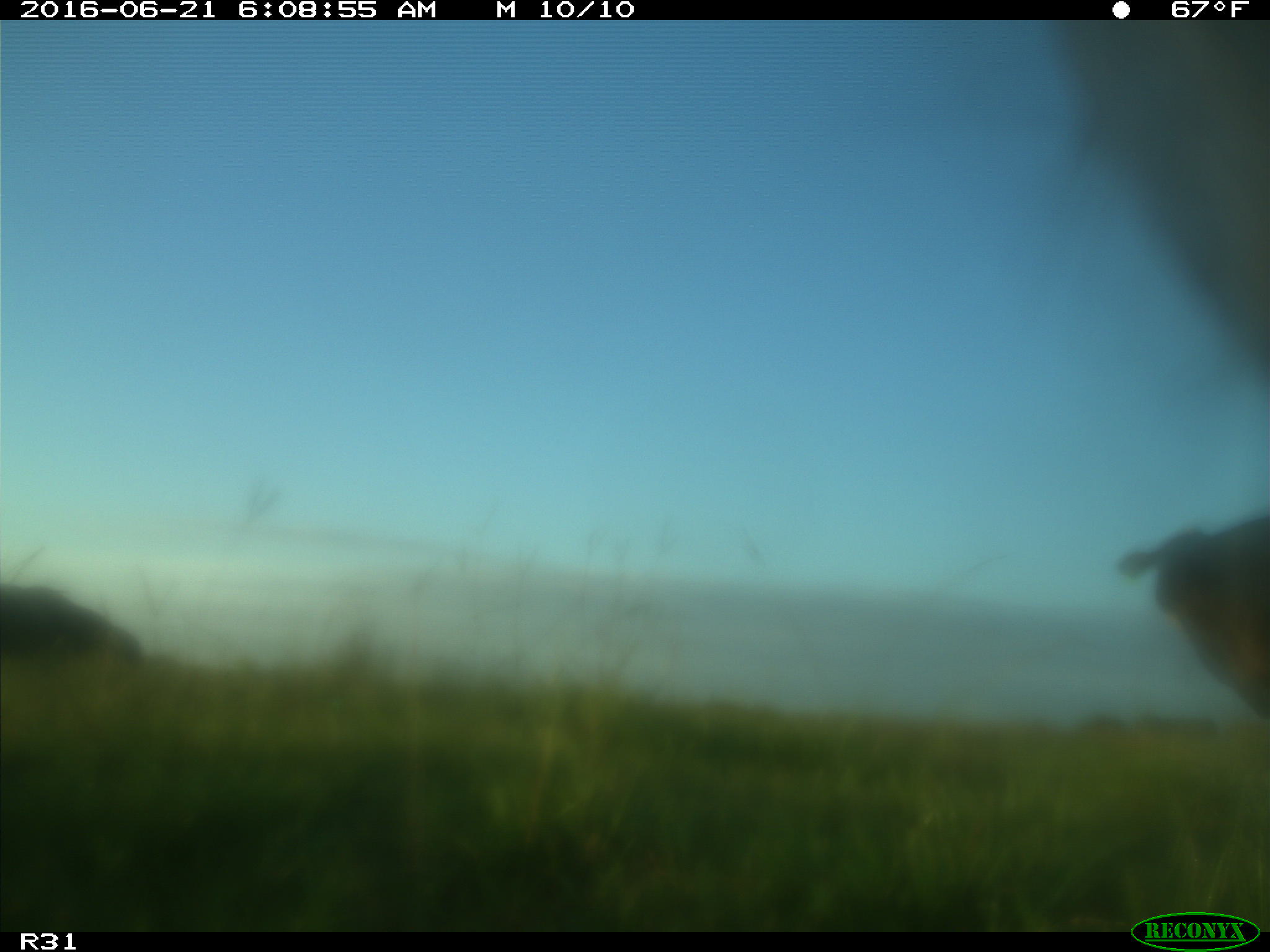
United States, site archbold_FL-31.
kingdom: Animalia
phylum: Chordata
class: Mammalia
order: Artiodactyla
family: Bovidae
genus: Bos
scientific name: Bos taurus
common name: domestic cow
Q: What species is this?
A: Bos taurus (domestic cow).